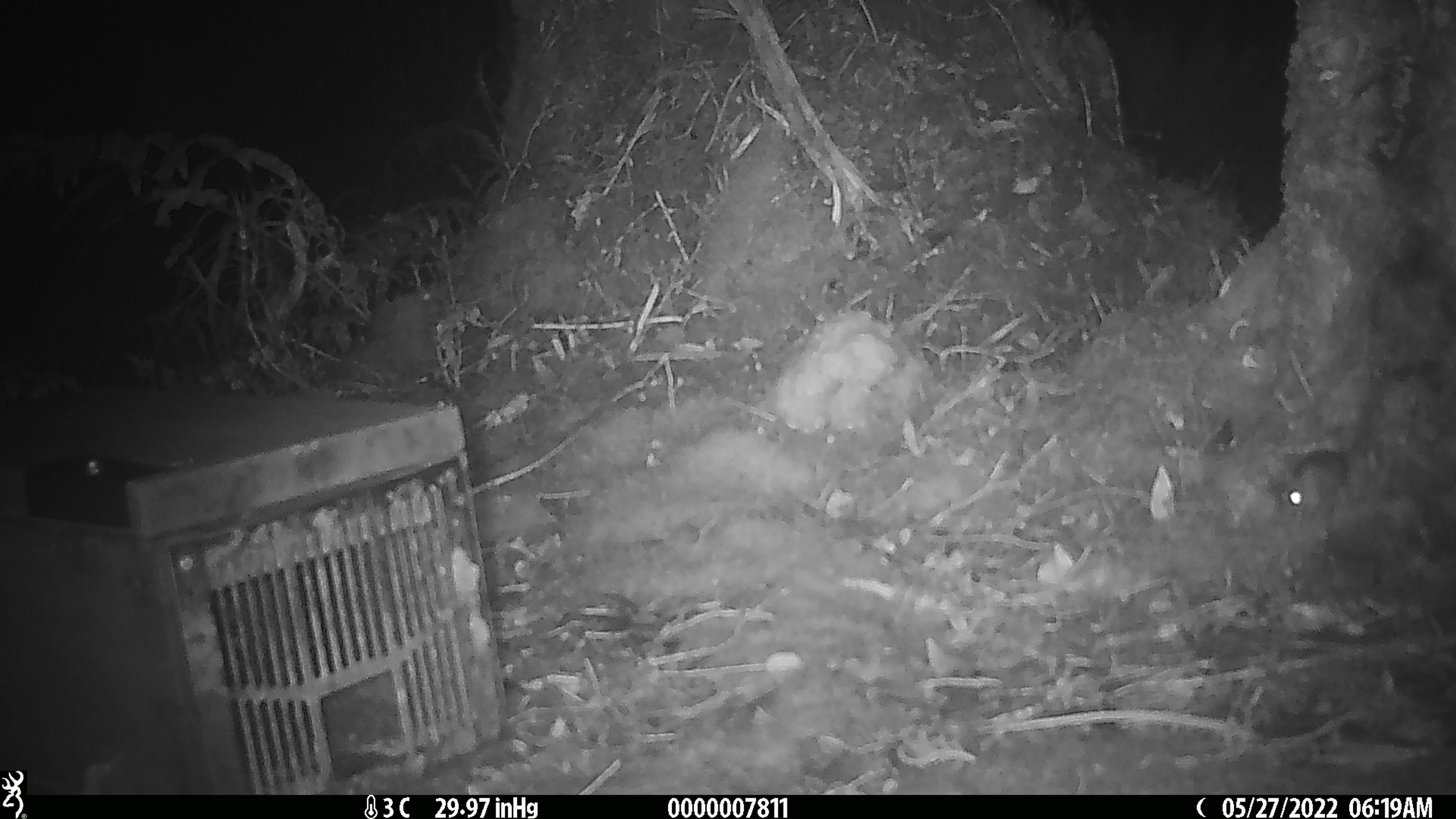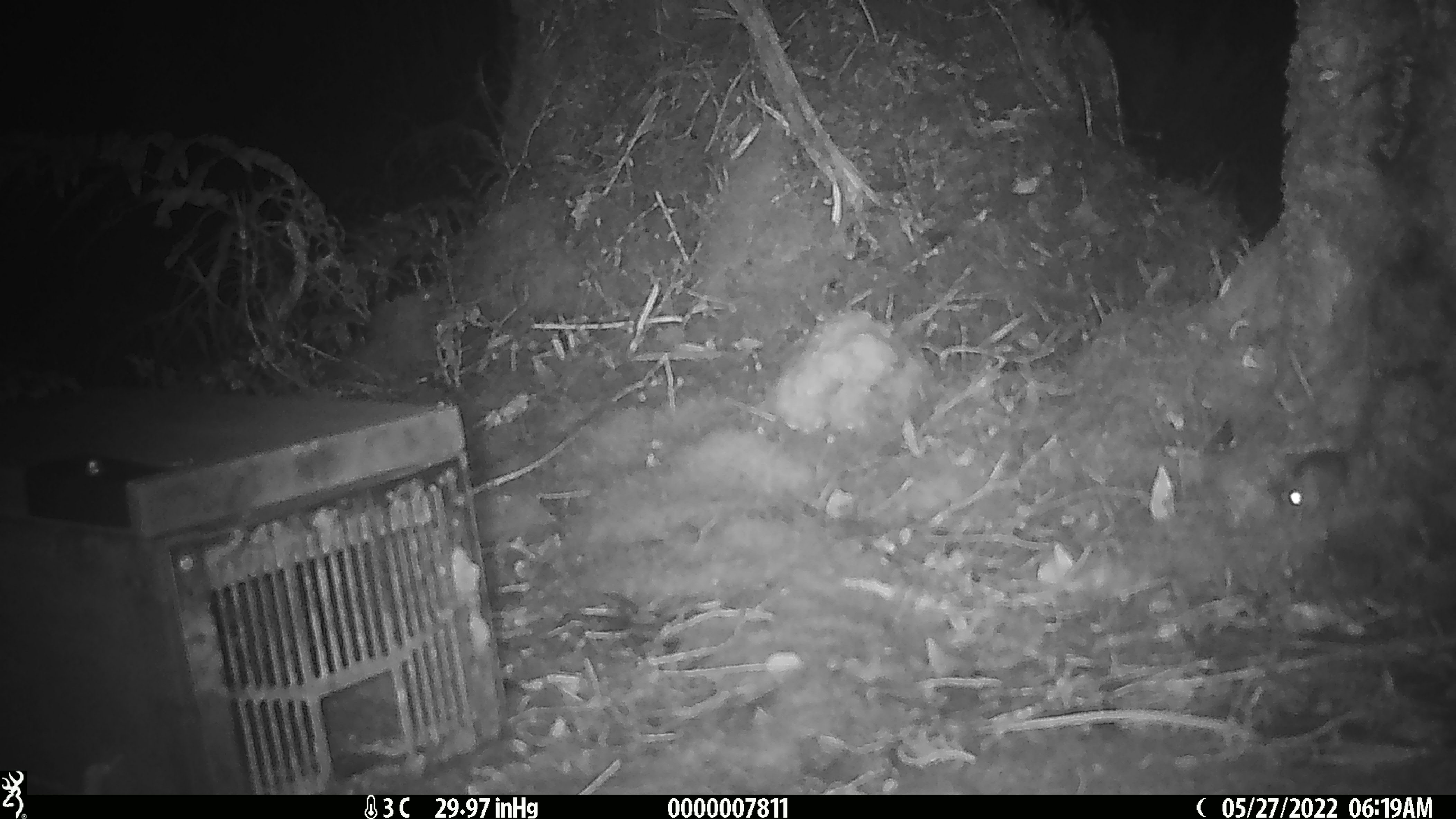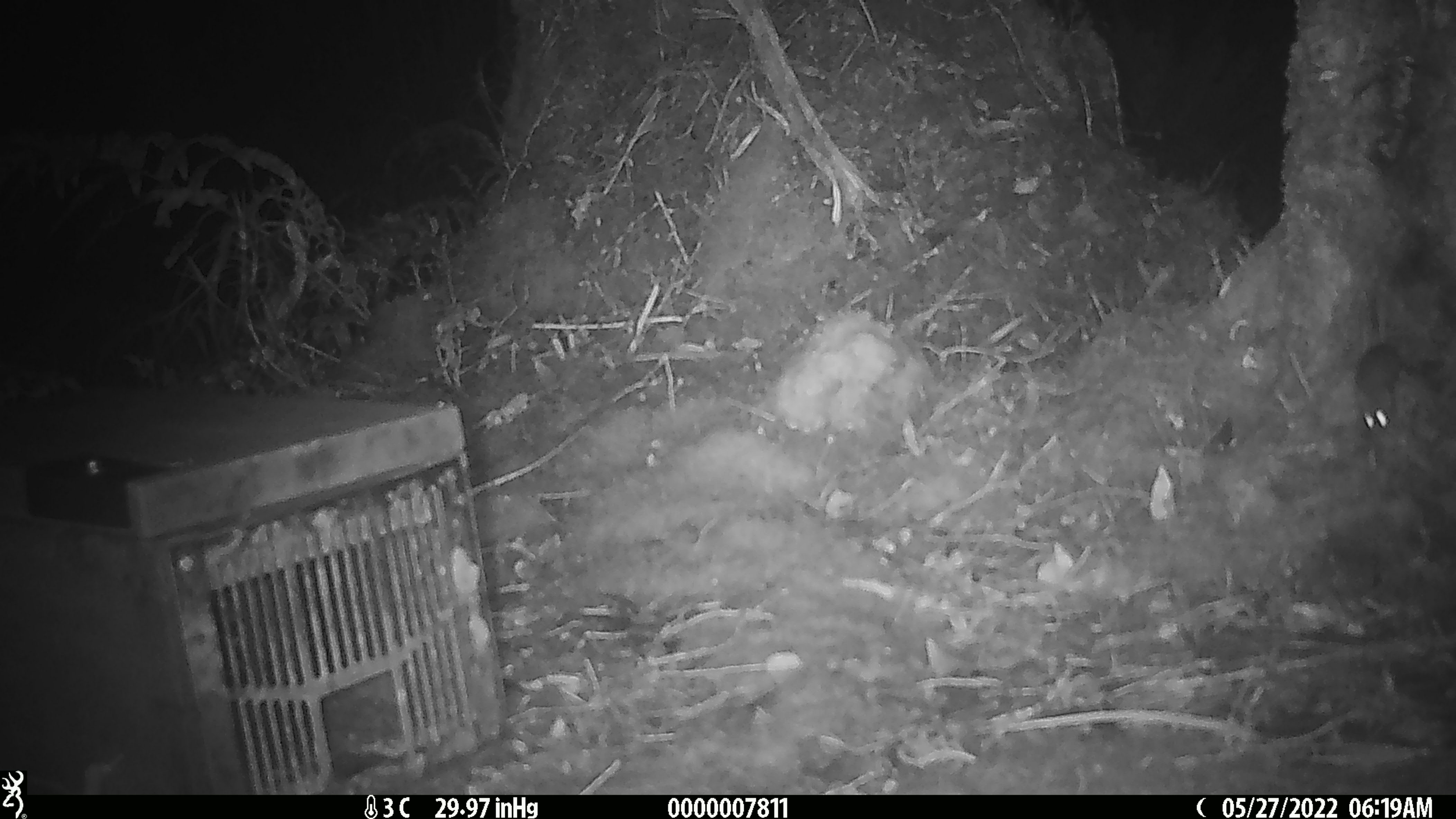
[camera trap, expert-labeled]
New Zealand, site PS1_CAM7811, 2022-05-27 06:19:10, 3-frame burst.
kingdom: Animalia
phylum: Chordata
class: Mammalia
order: Rodentia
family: Muridae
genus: Mus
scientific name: Mus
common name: mouse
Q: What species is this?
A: Mouse (Mus).